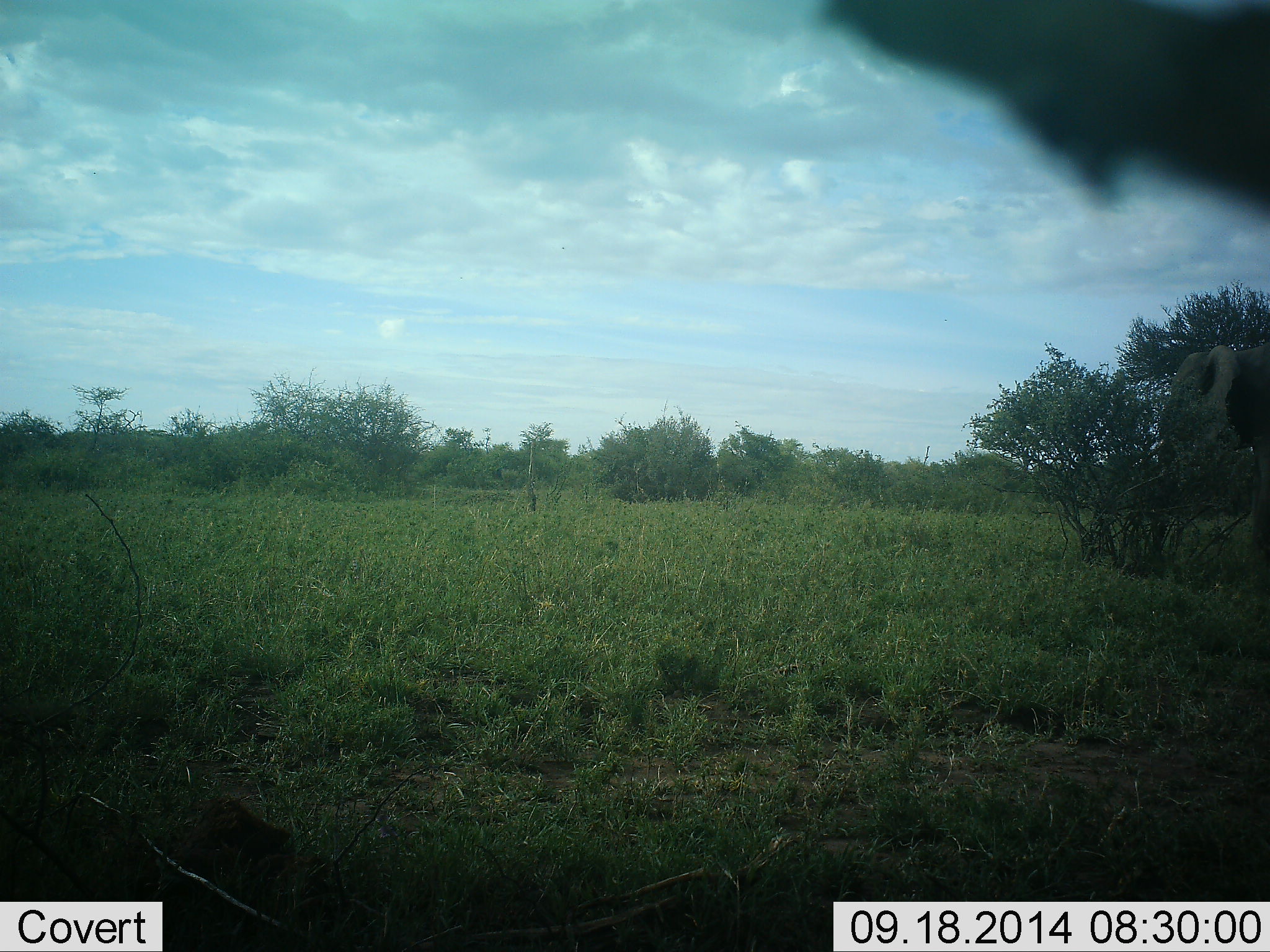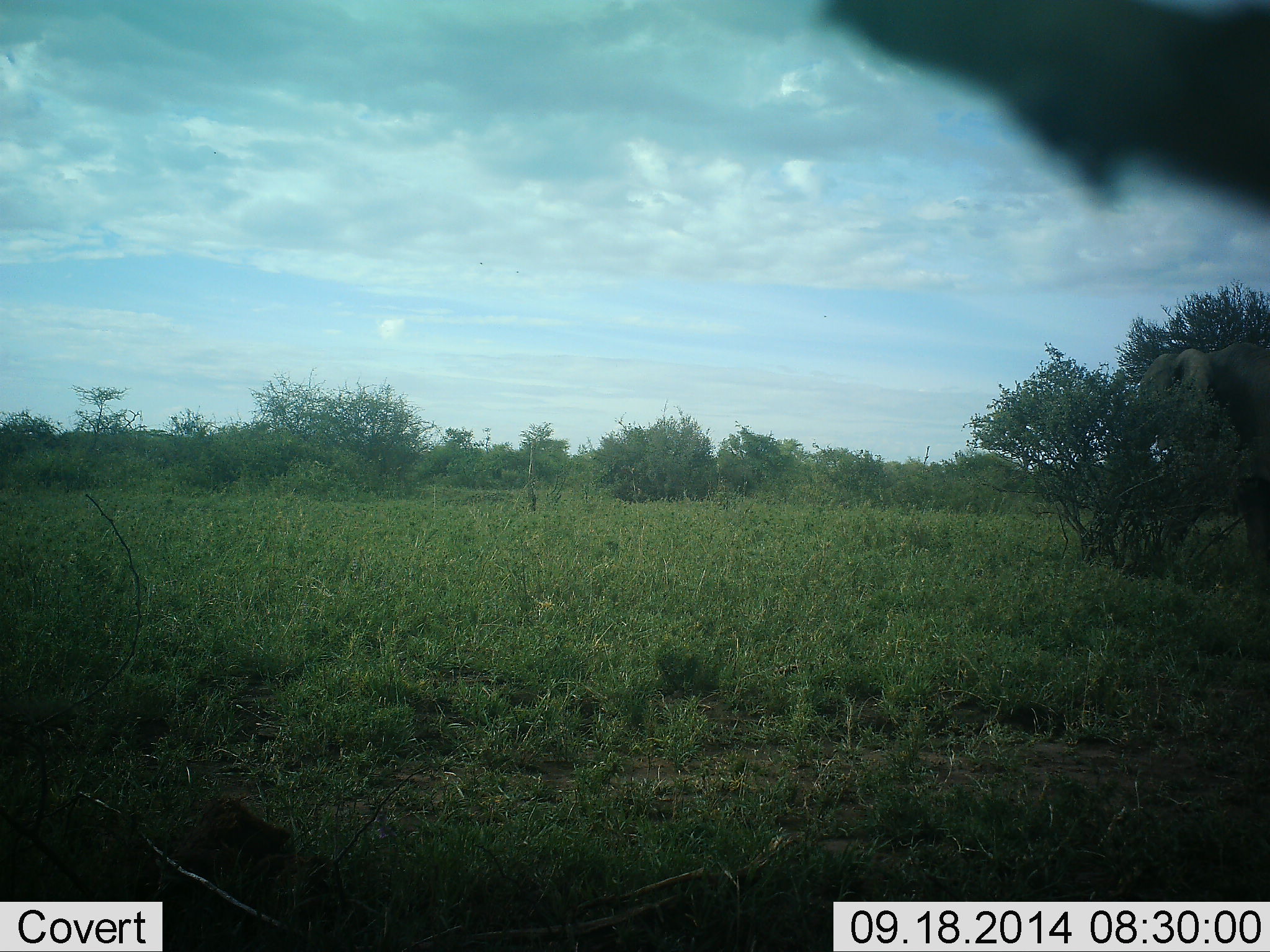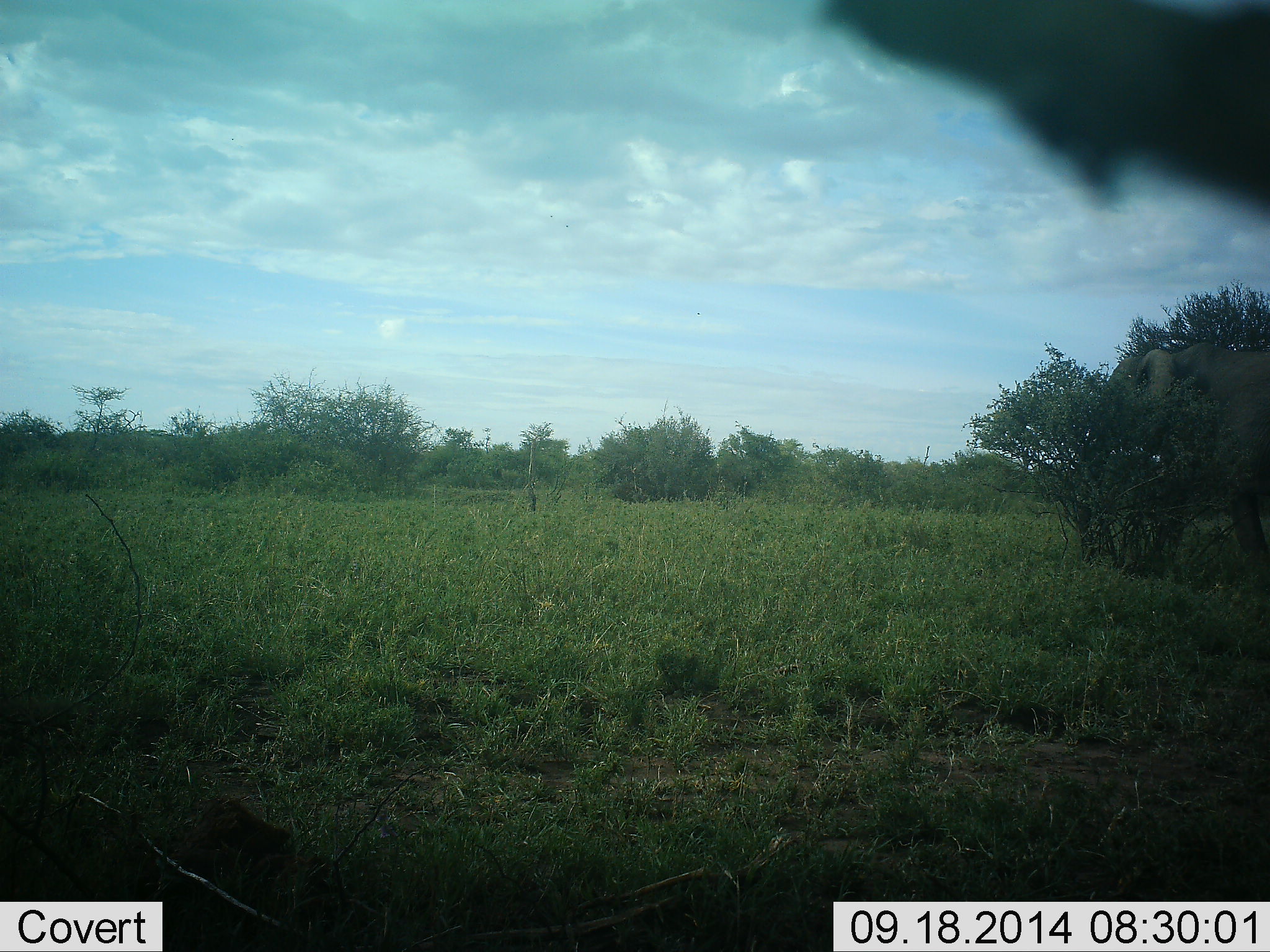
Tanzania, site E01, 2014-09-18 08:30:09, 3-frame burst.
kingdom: Animalia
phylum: Chordata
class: Mammalia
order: Proboscidea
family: Elephantidae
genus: Loxodonta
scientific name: Loxodonta africana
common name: african bush elephant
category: elephant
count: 1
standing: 10%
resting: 0%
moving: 100%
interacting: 0%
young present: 0%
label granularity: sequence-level